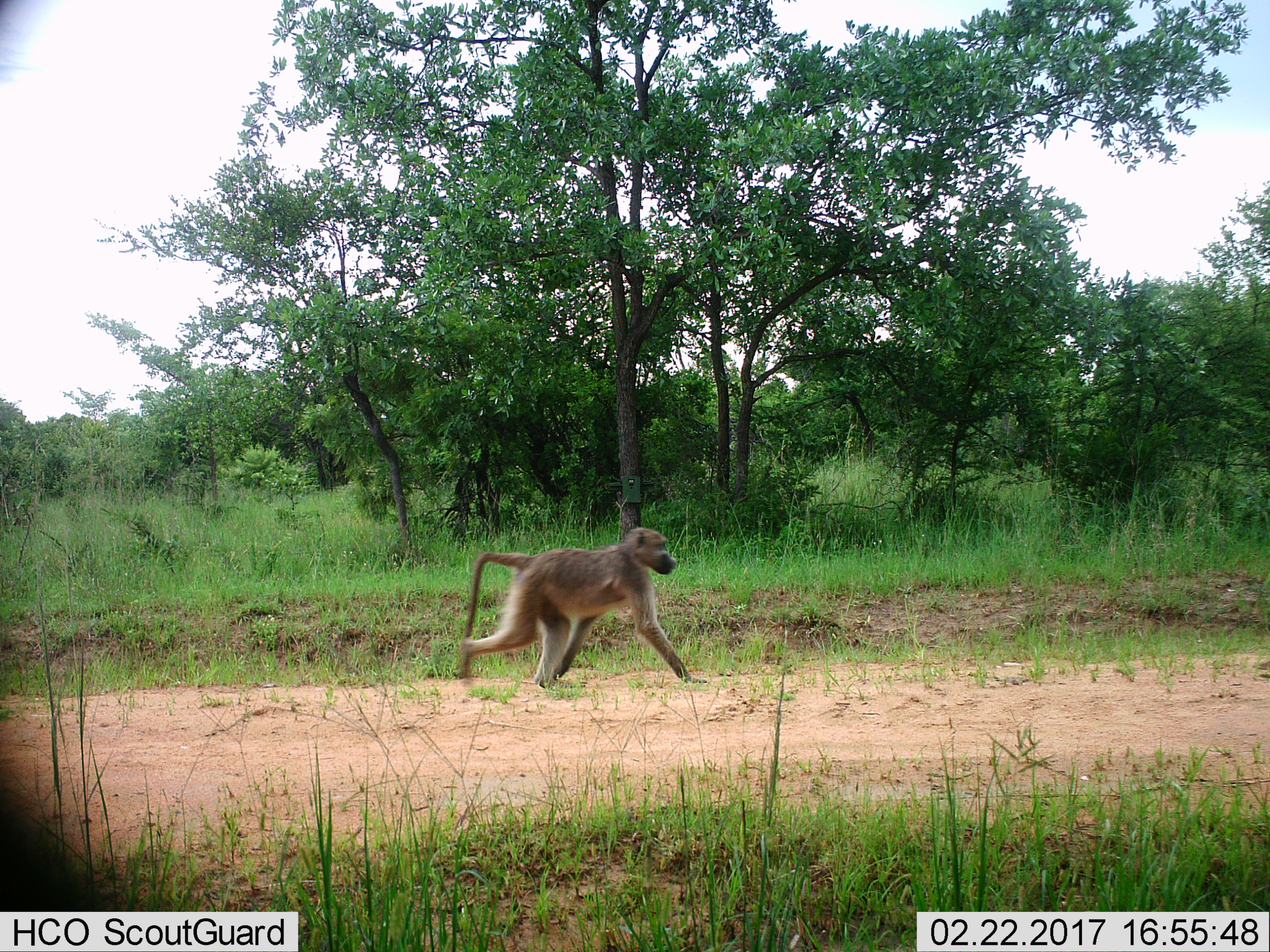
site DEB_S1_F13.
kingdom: Animalia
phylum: Chordata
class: Mammalia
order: Primates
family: Cercopithecidae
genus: Papio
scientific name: Papio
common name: baboon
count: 1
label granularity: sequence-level